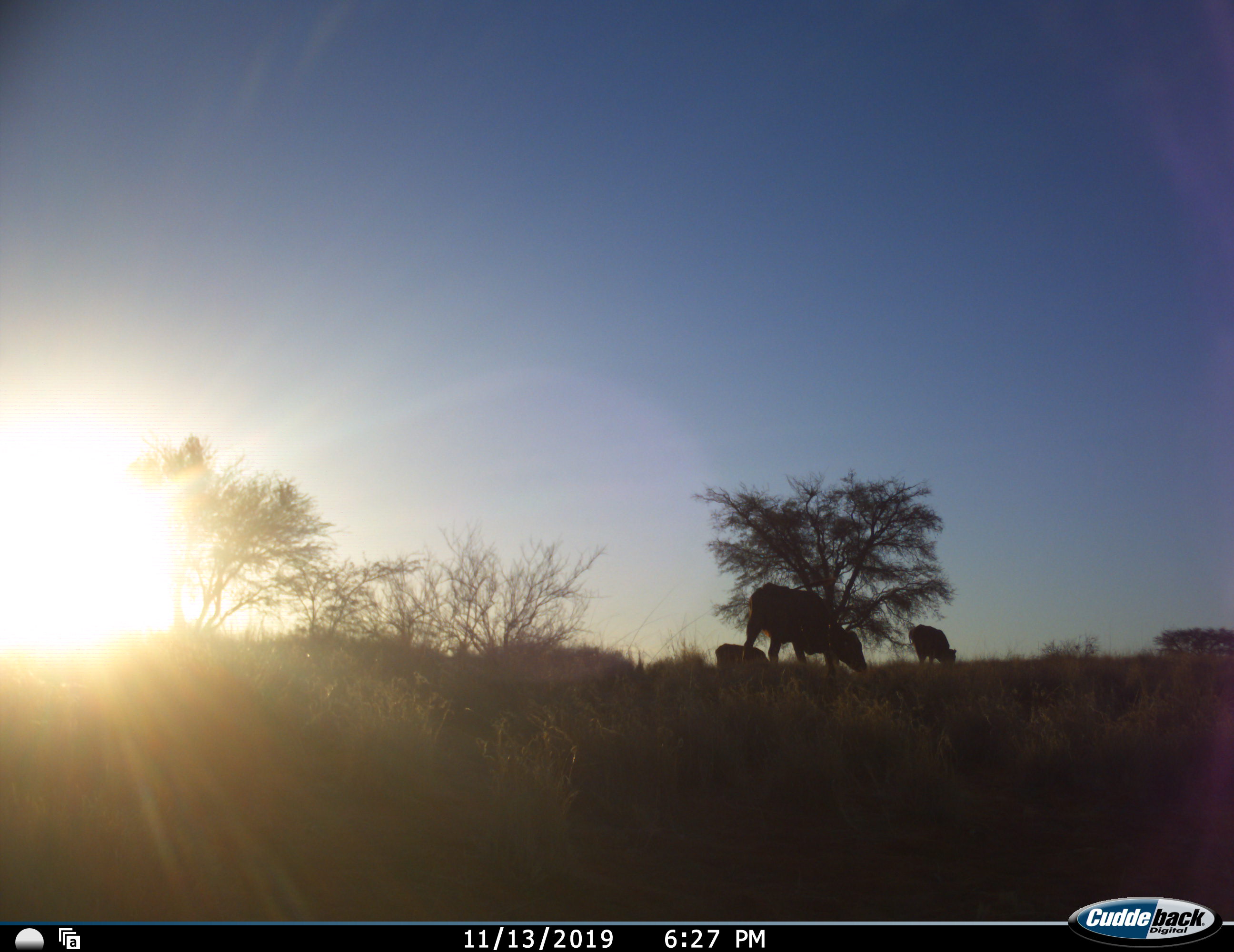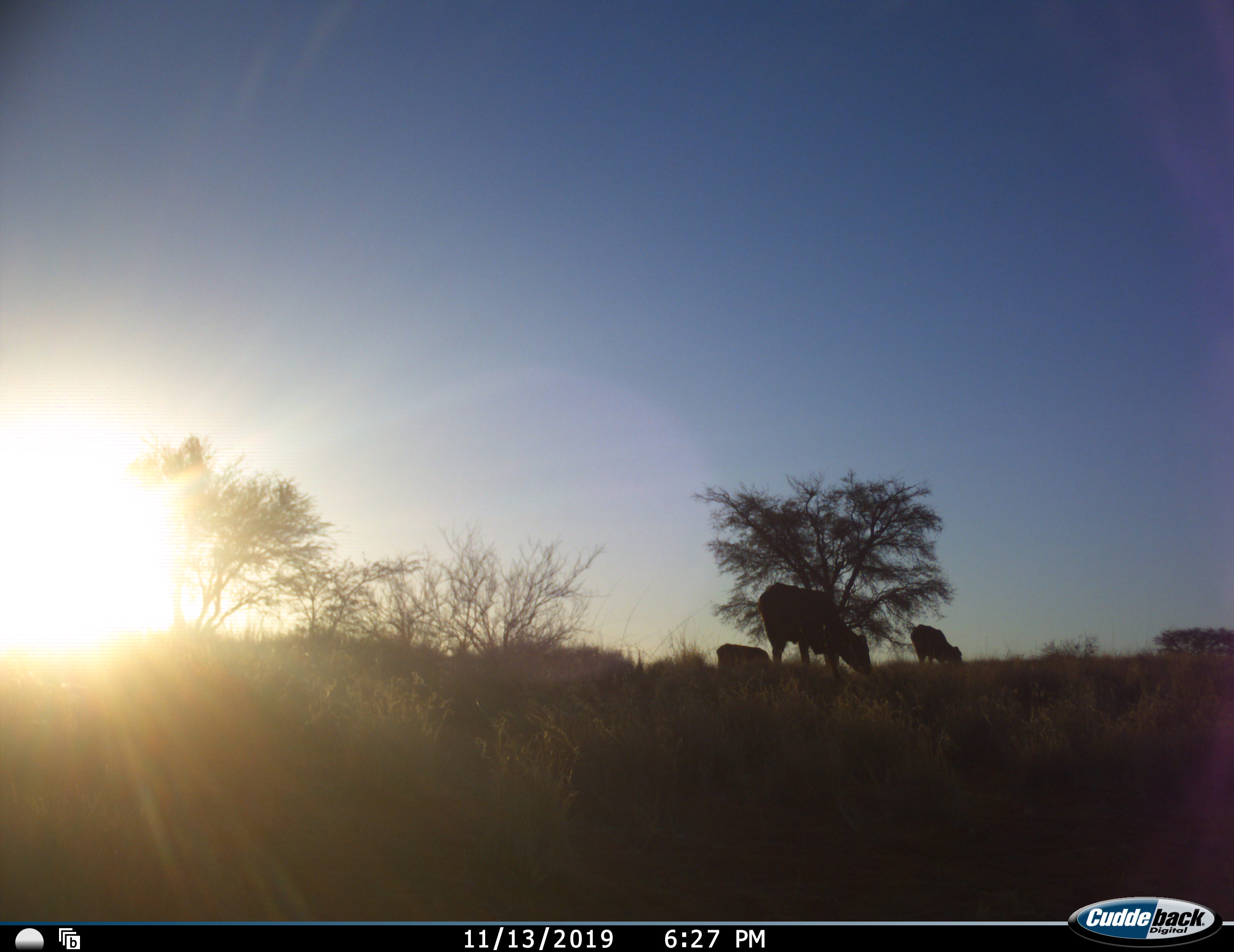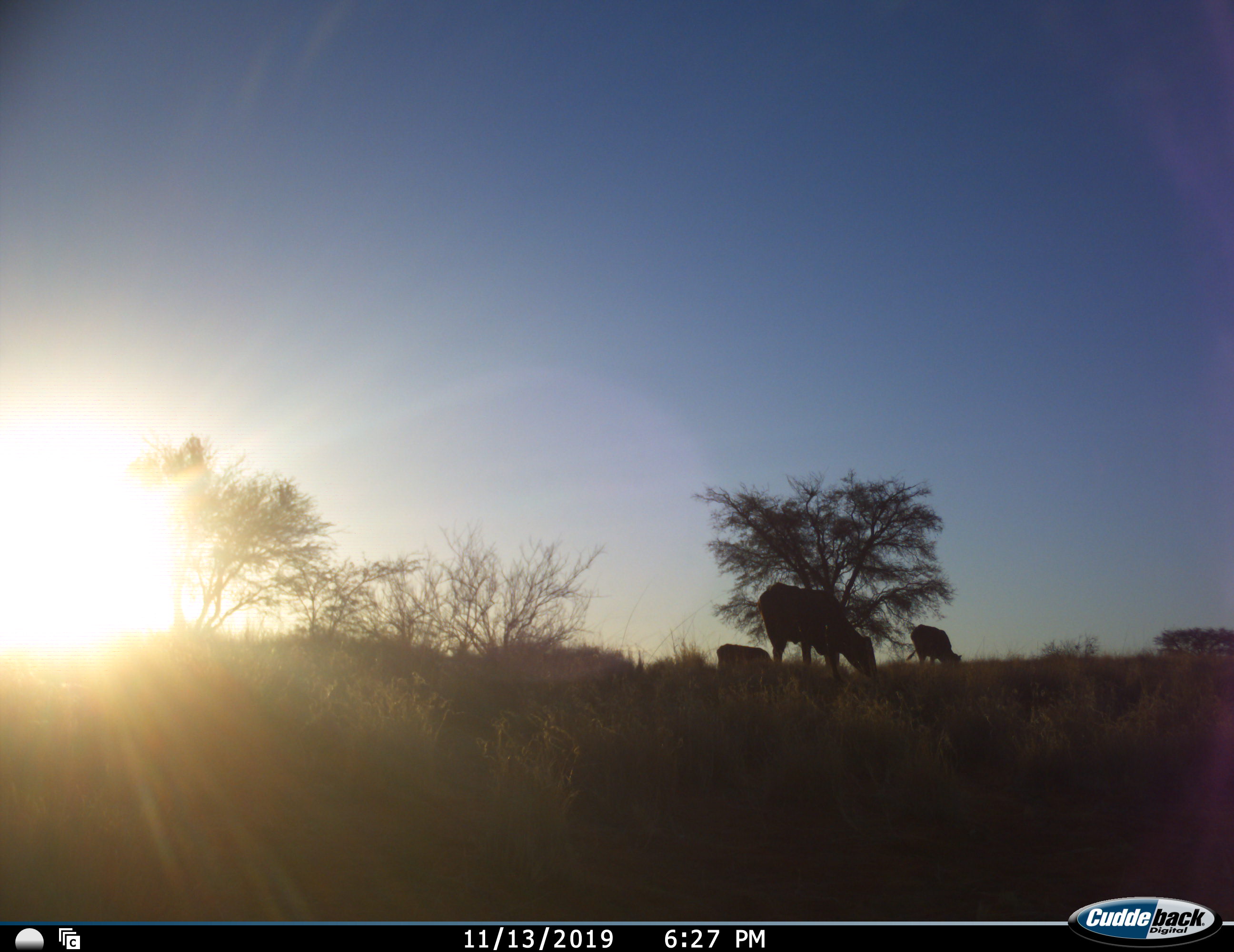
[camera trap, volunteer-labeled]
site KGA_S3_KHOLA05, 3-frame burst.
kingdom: Animalia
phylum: Chordata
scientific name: Vertebrata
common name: domestic animal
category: domesticanimal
Domesticanimal (domestic animal) (Vertebrata), count 3. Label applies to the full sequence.